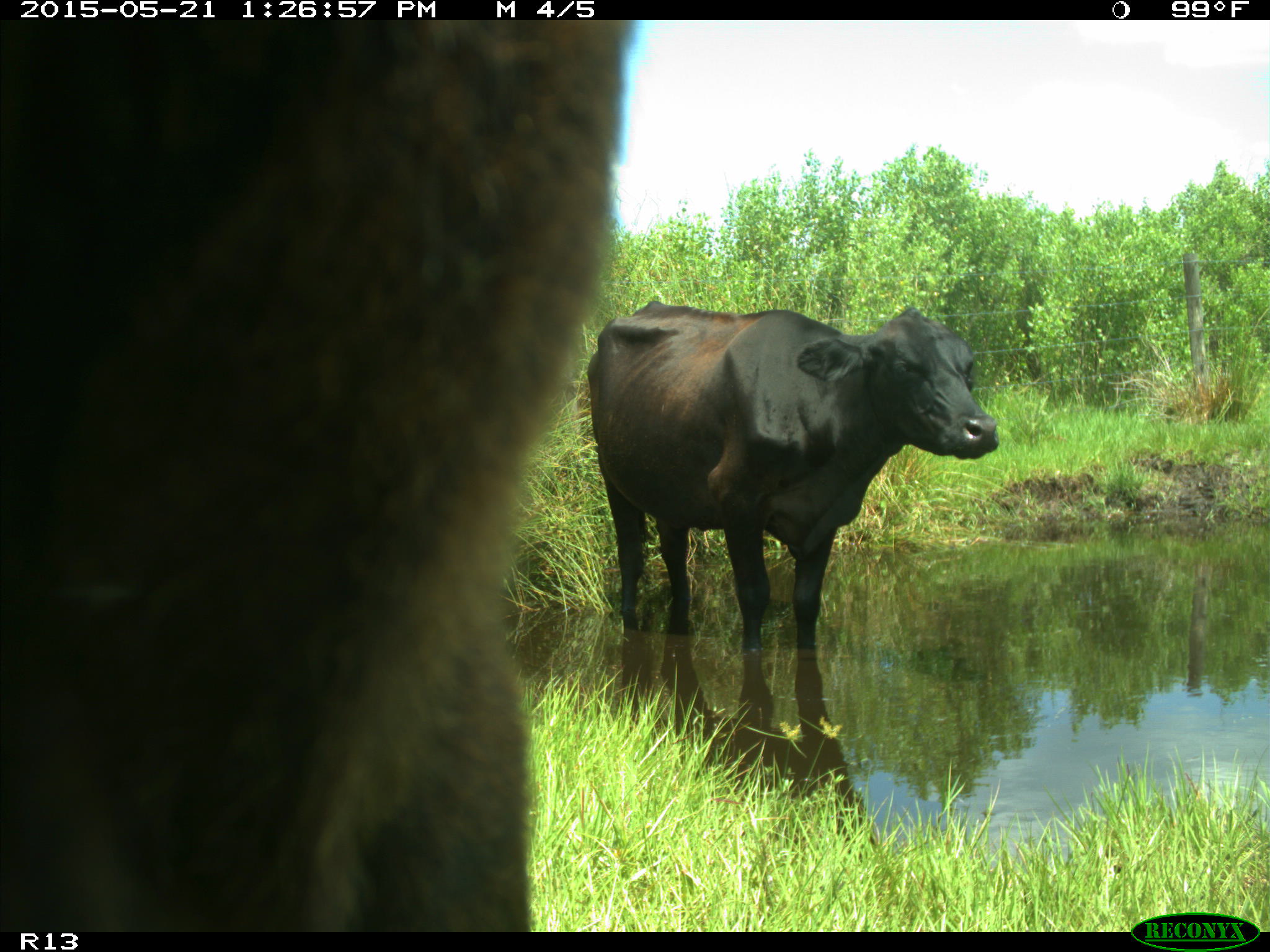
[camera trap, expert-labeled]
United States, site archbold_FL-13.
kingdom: Animalia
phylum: Chordata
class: Mammalia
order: Artiodactyla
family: Bovidae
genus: Bos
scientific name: Bos taurus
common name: domestic cow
Bos taurus (domestic cow).